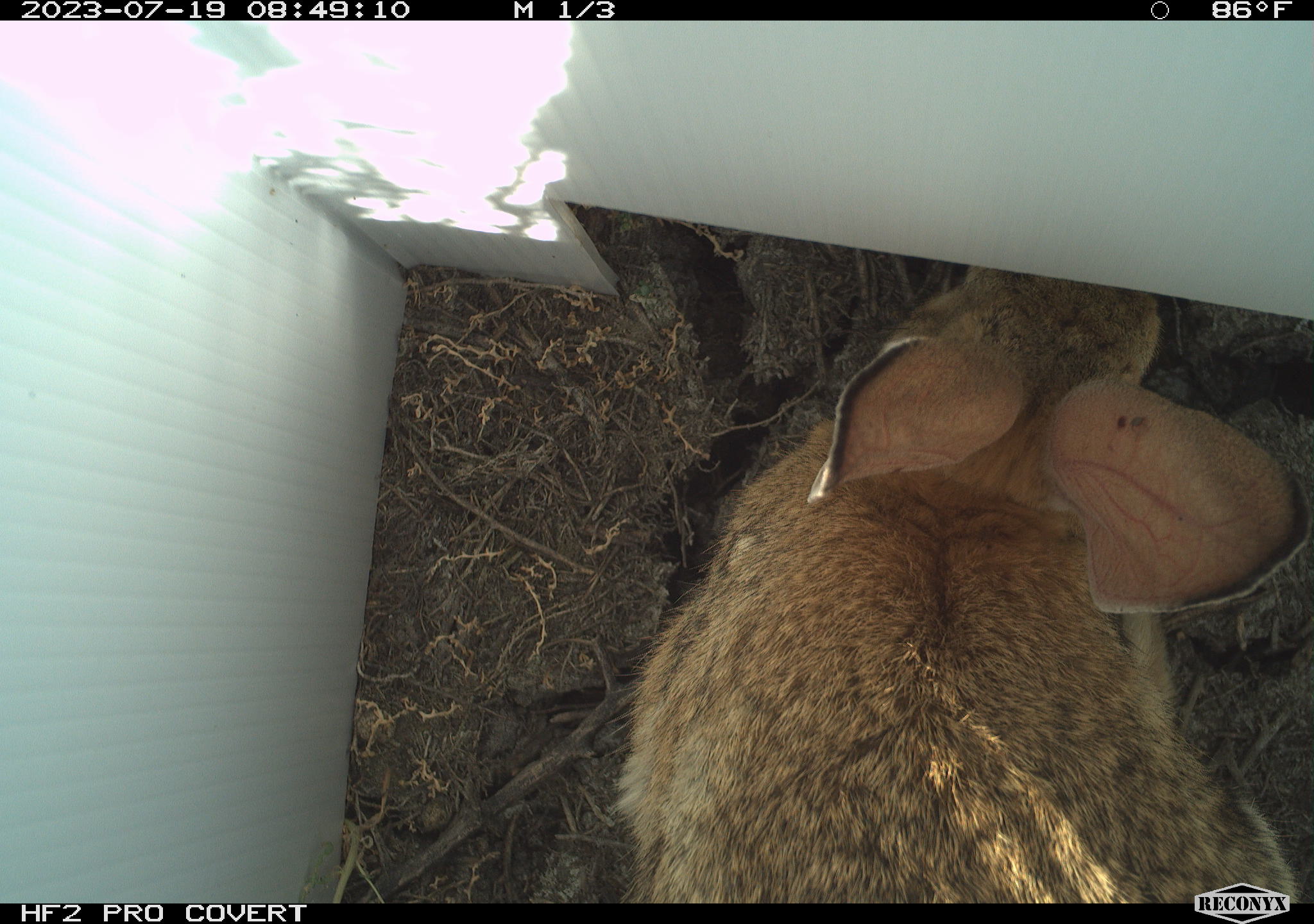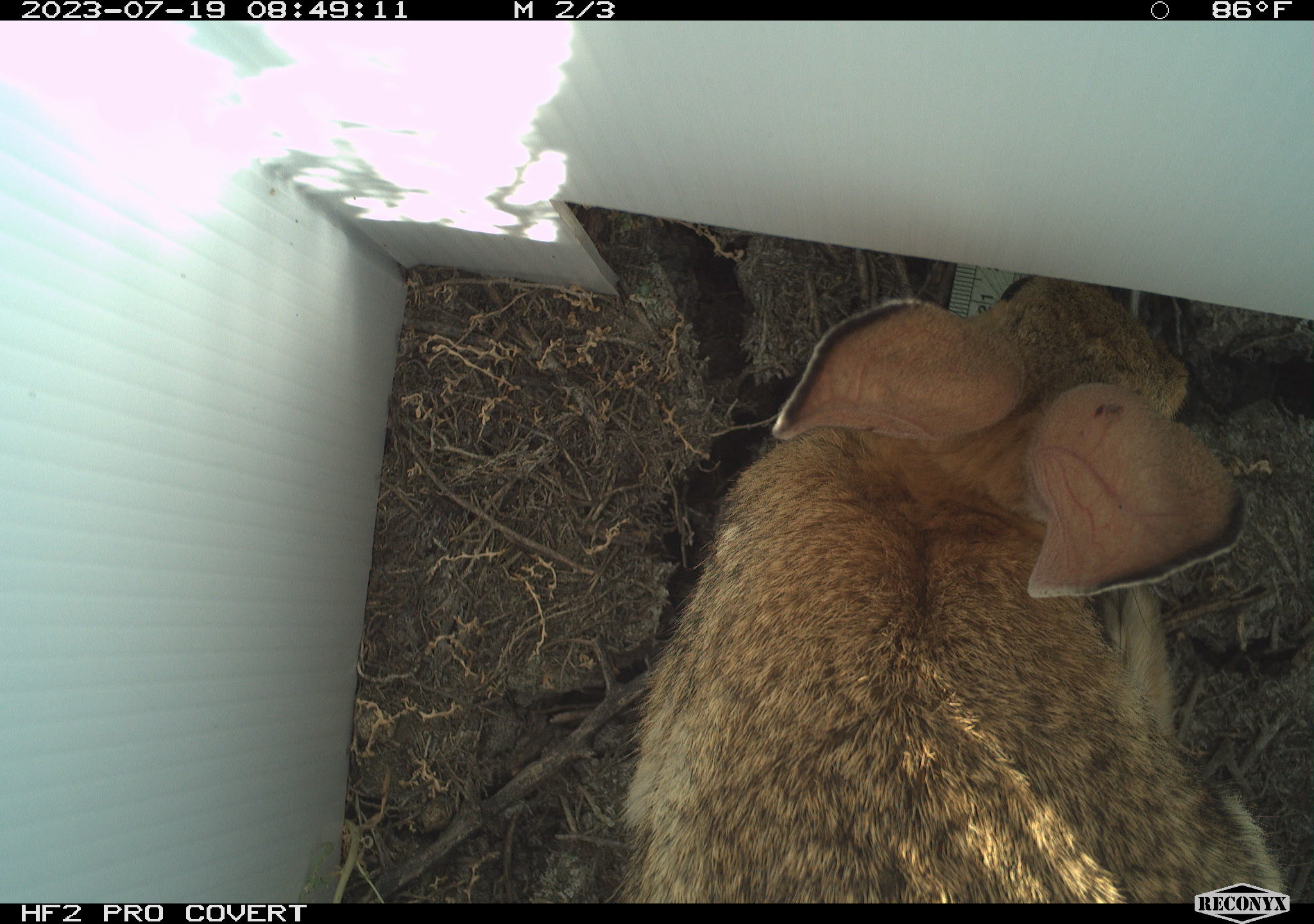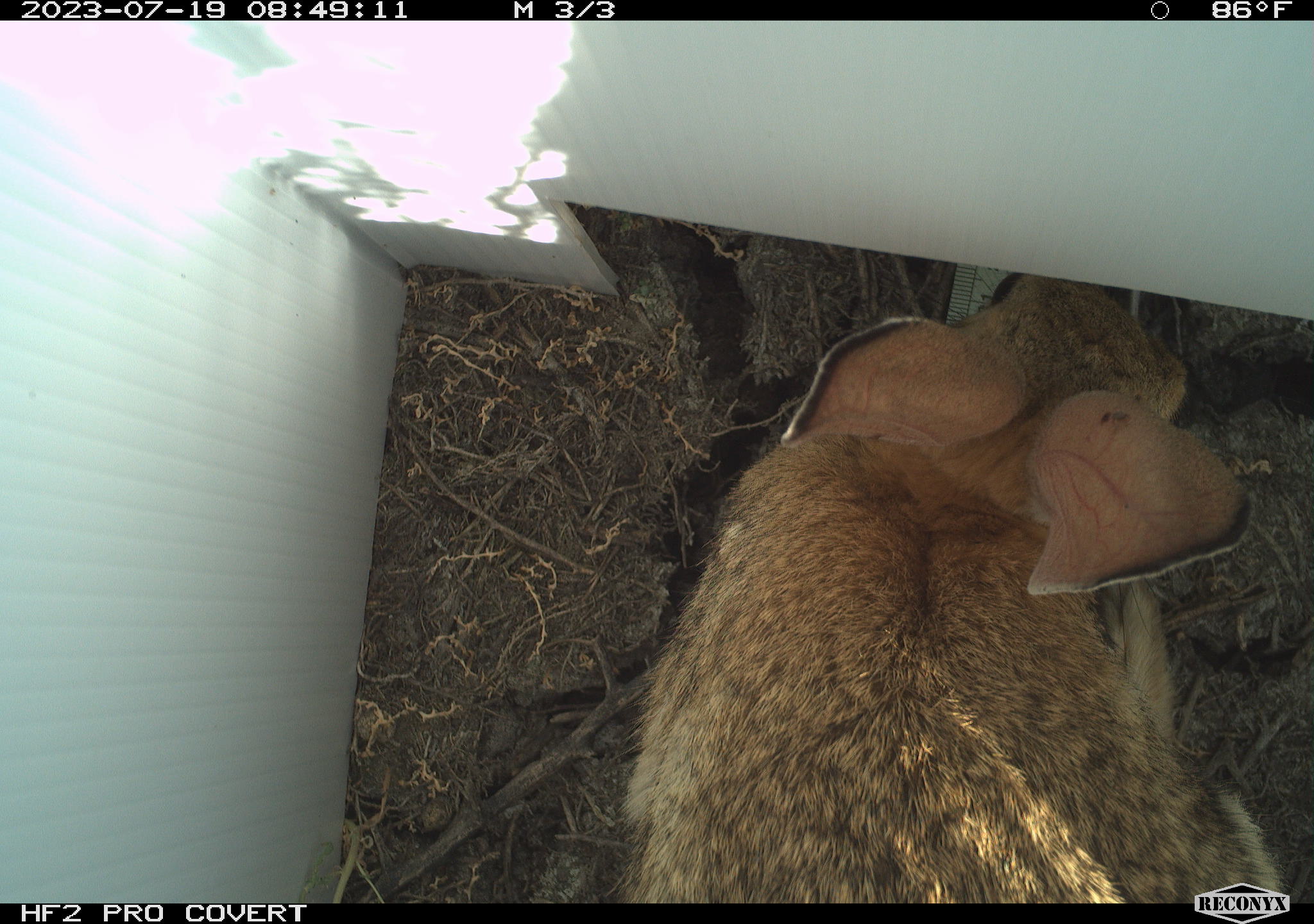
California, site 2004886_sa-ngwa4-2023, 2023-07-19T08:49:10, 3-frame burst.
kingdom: Animalia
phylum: Chordata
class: Mammalia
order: Lagomorpha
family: Leporidae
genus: Sylvilagus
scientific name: Sylvilagus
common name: cottontail rabbits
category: sylvilagus species